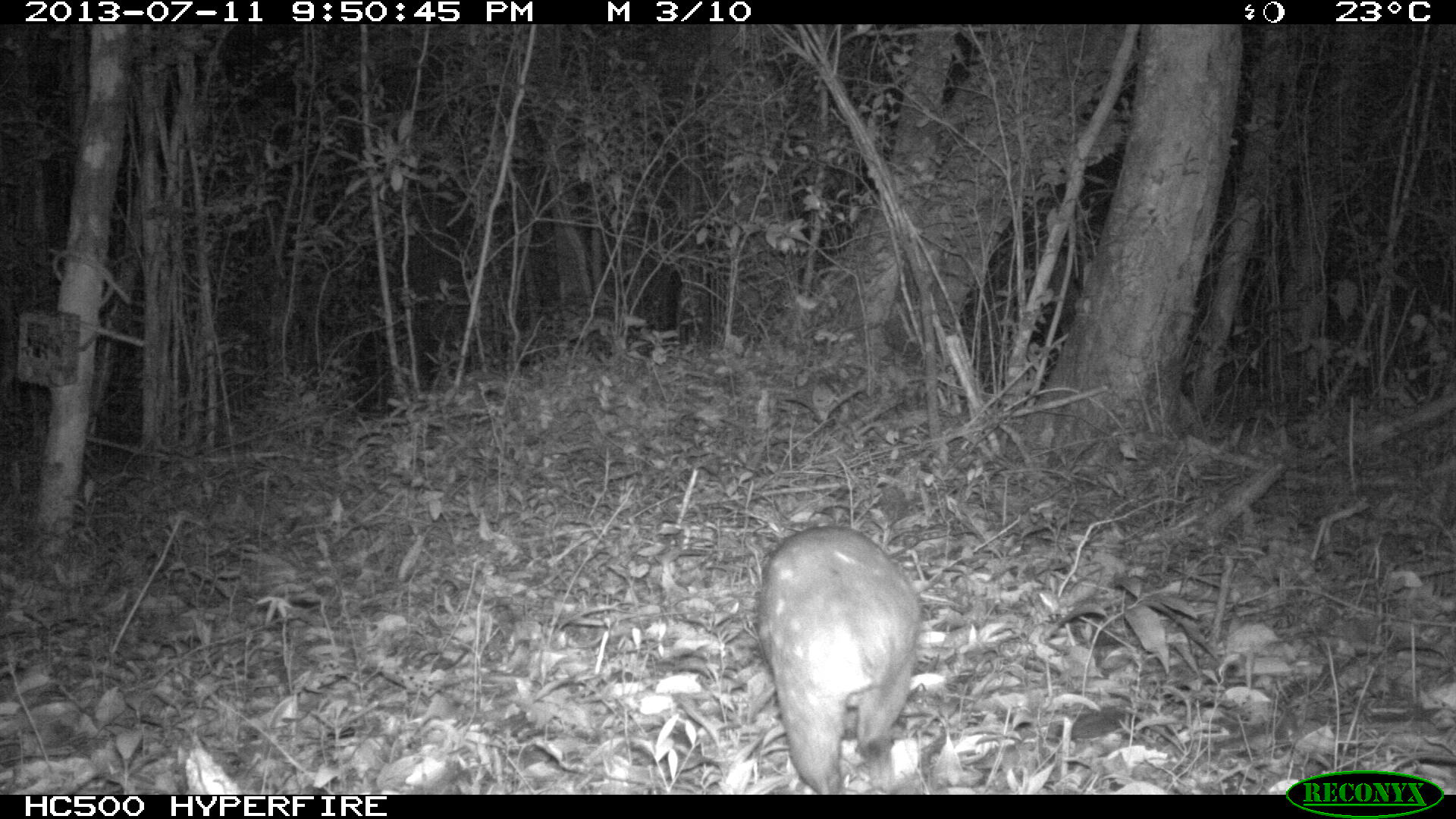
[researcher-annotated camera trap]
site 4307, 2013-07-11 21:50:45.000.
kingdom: Animalia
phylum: Chordata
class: Mammalia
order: Rodentia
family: Cuniculidae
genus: Cuniculus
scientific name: Cuniculus paca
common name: lowland paca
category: agouti paca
Agouti paca (lowland paca) (Cuniculus paca), count 1.